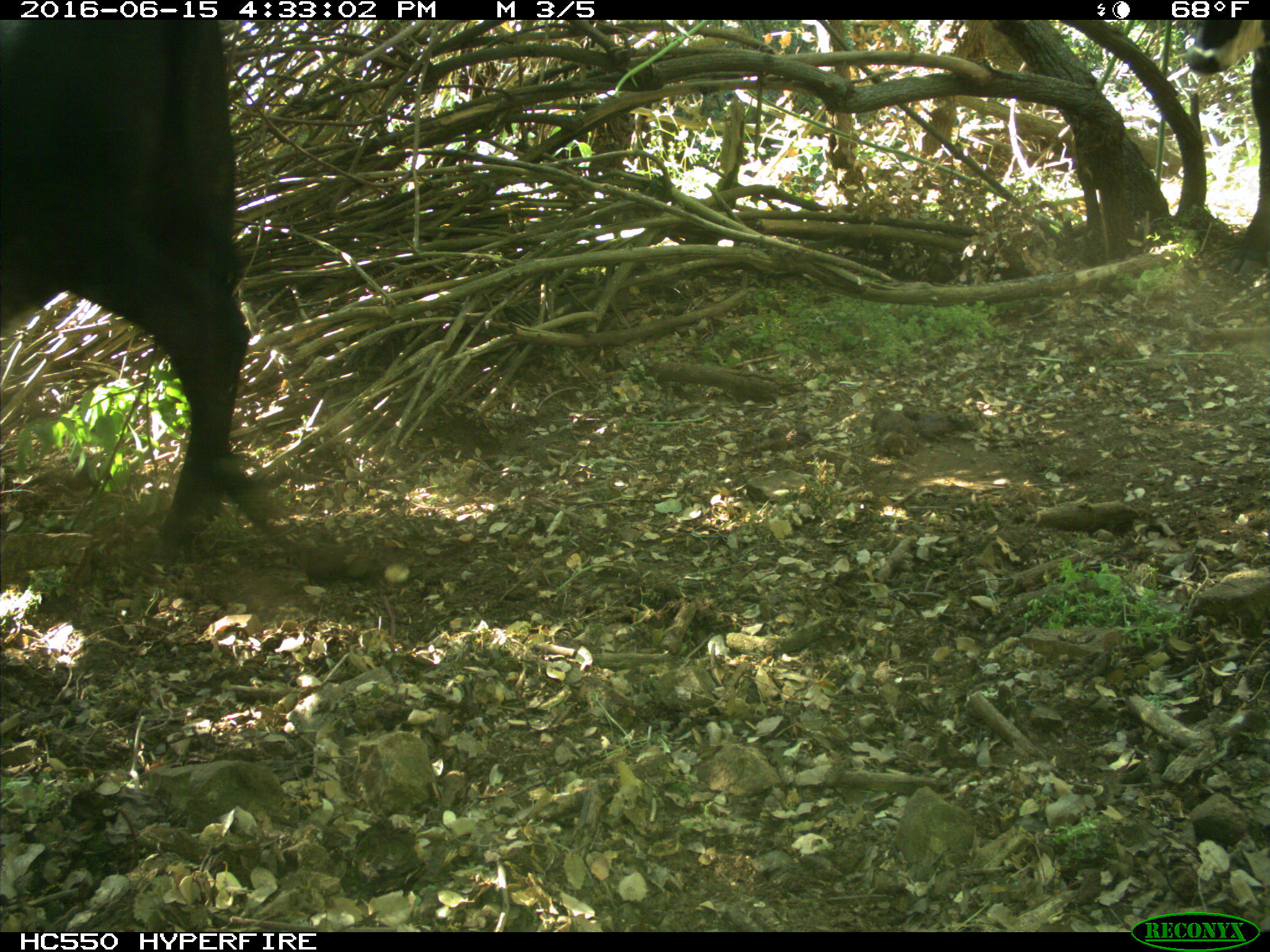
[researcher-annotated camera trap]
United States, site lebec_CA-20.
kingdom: Animalia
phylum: Chordata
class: Mammalia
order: Artiodactyla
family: Bovidae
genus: Bos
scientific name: Bos taurus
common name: domestic cow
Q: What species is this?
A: Bos taurus (domestic cow).